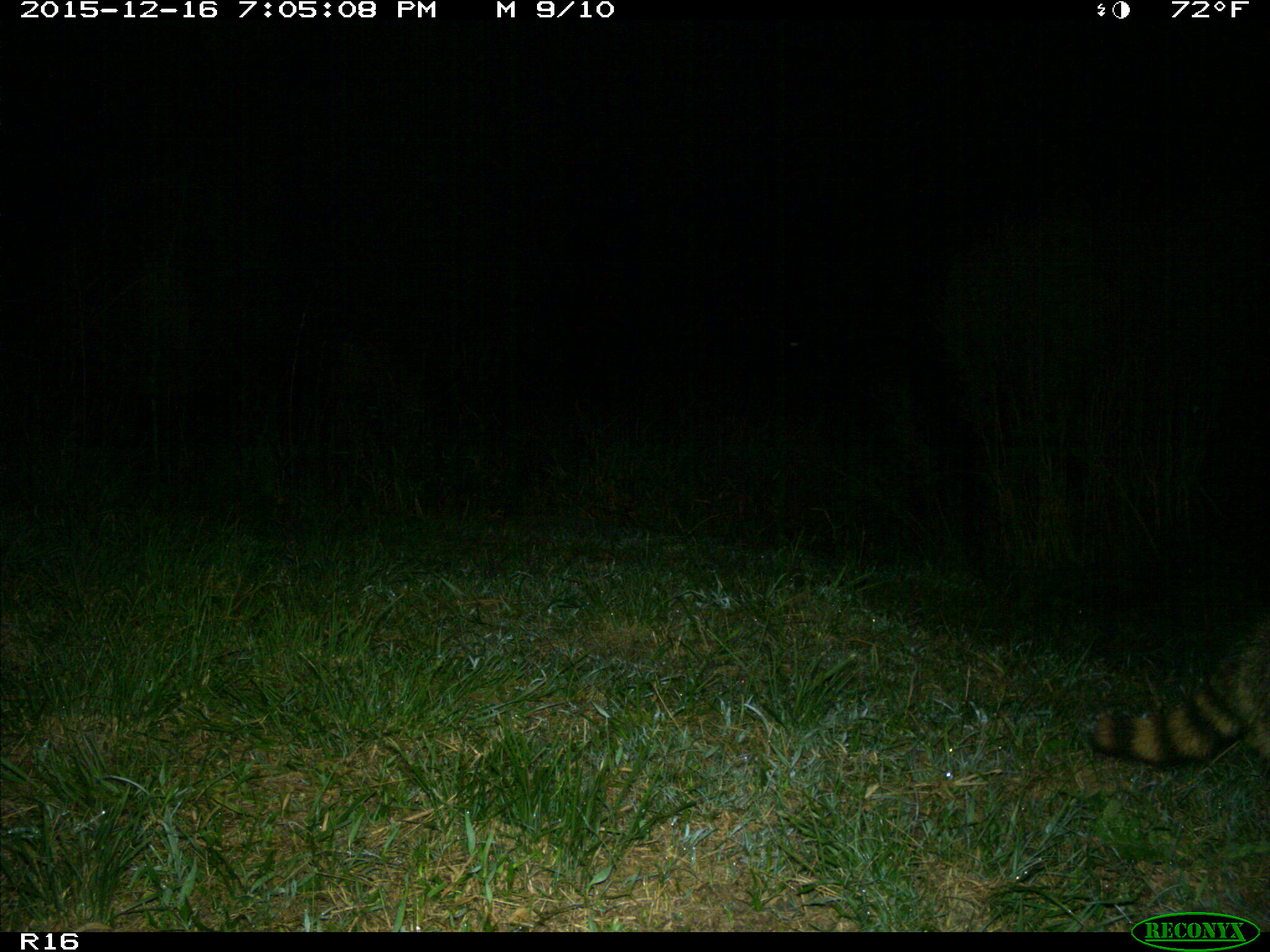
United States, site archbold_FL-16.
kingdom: Animalia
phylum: Chordata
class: Mammalia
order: Carnivora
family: Procyonidae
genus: Procyon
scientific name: Procyon lotor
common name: common raccoon